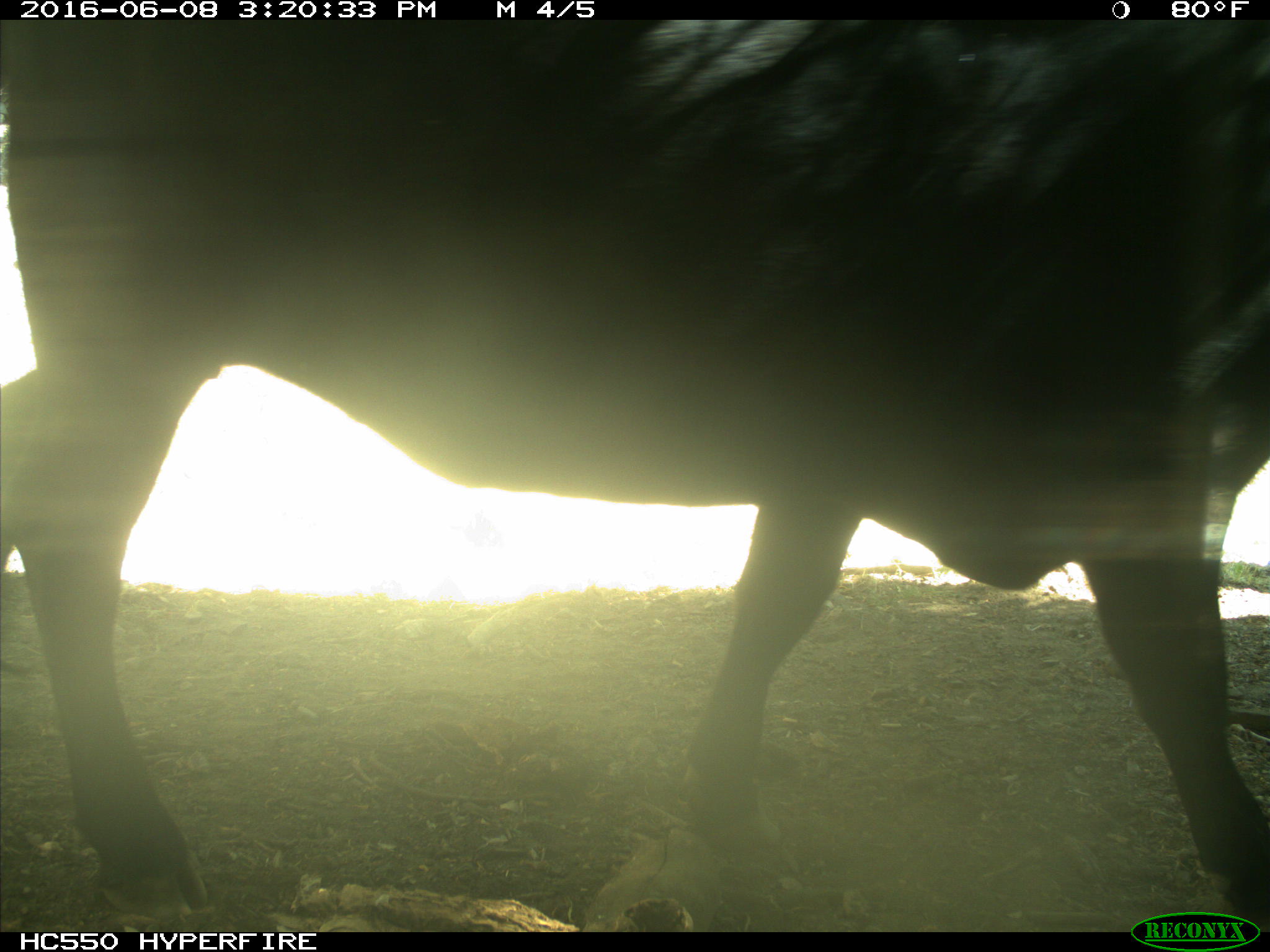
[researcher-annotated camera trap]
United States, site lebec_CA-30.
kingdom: Animalia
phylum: Chordata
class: Mammalia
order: Artiodactyla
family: Bovidae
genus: Bos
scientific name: Bos taurus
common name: domestic cow